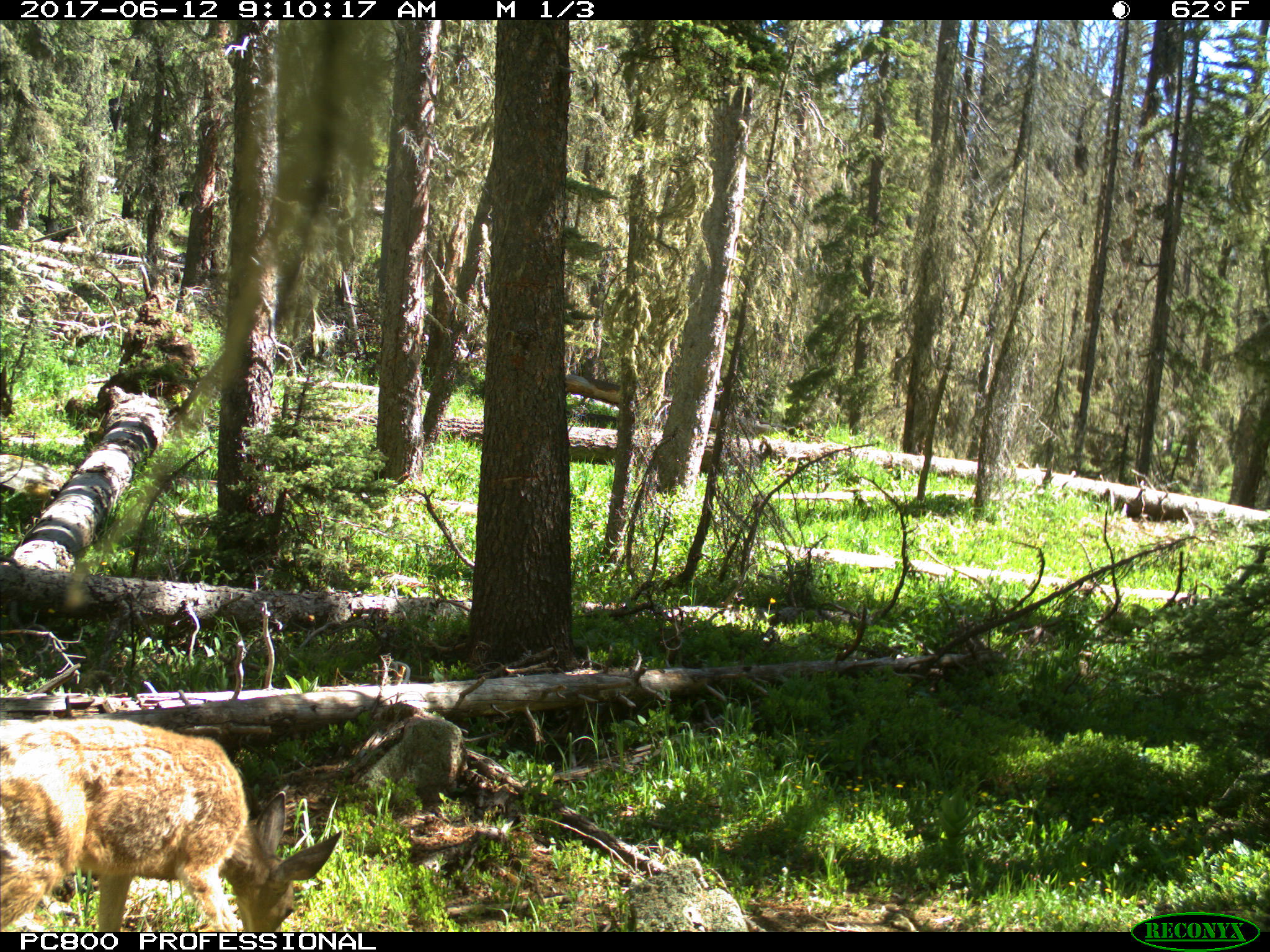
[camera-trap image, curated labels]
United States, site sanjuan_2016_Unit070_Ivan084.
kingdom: Animalia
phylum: Chordata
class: Mammalia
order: Artiodactyla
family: Cervidae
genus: Odocoileus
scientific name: Odocoileus hemionus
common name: mule deer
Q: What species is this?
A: Odocoileus hemionus (mule deer).